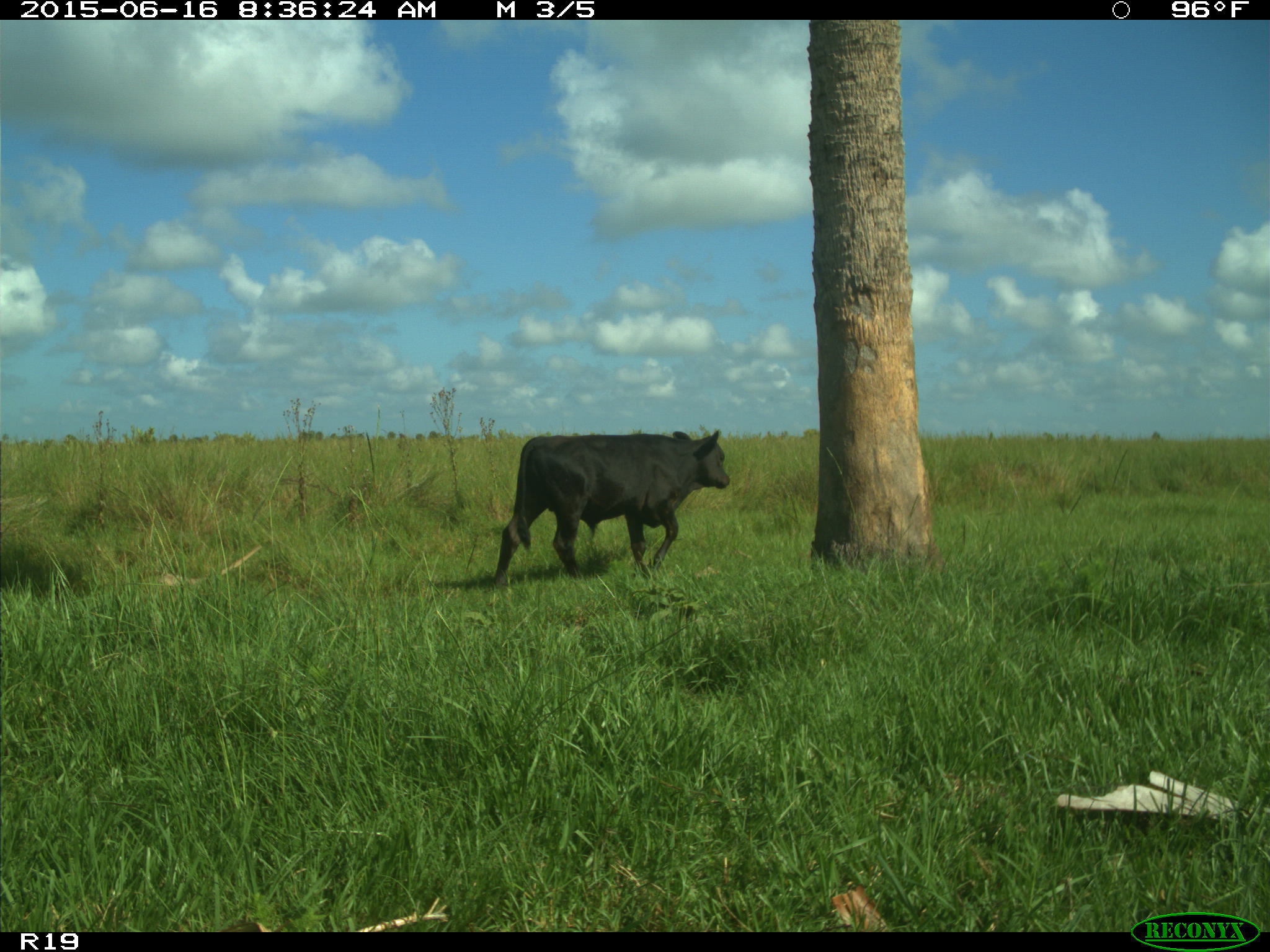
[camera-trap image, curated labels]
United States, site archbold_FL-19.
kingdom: Animalia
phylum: Chordata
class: Mammalia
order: Artiodactyla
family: Bovidae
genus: Bos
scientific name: Bos taurus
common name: domestic cow